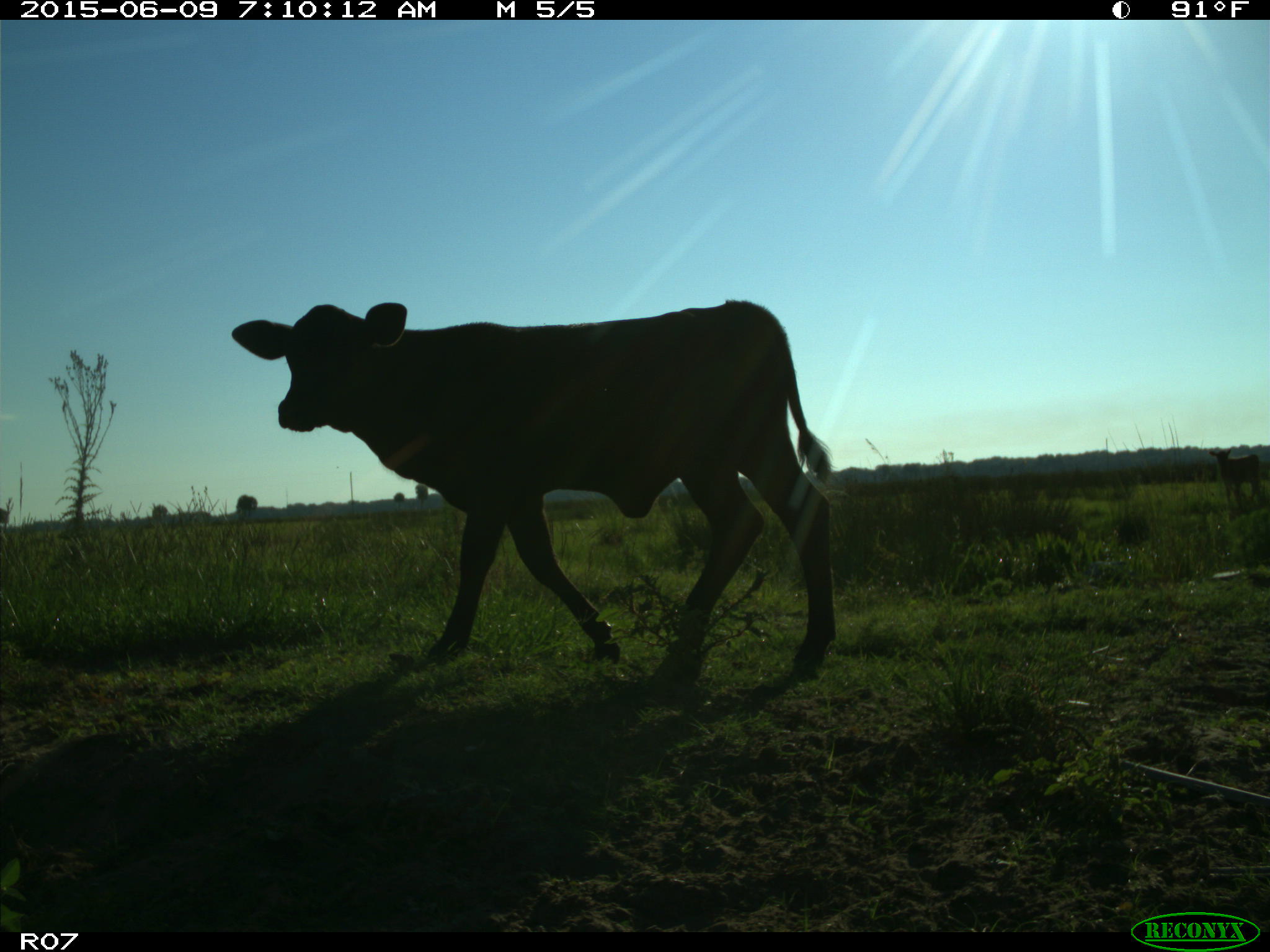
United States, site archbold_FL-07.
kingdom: Animalia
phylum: Chordata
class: Mammalia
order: Artiodactyla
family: Bovidae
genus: Bos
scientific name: Bos taurus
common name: domestic cow